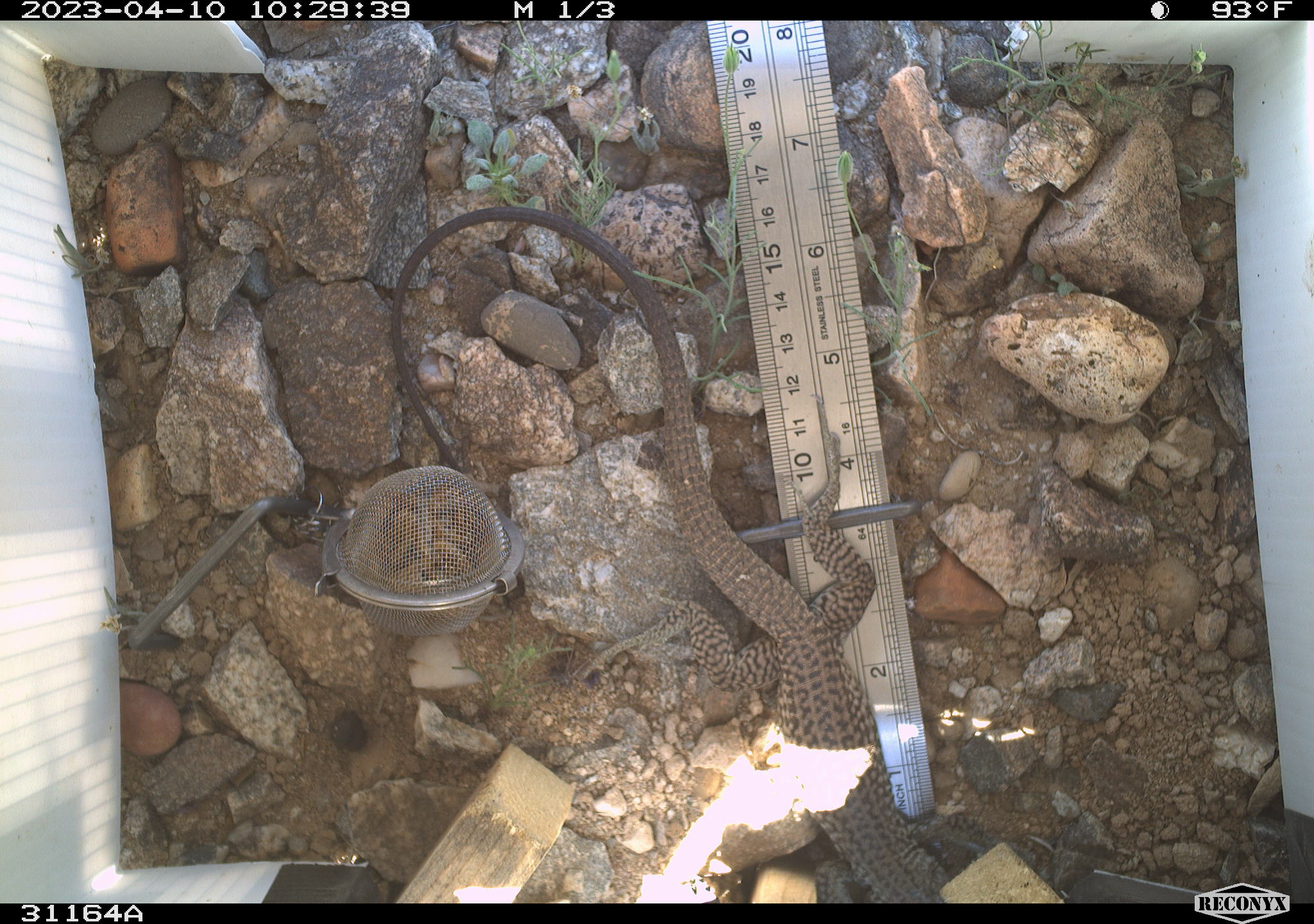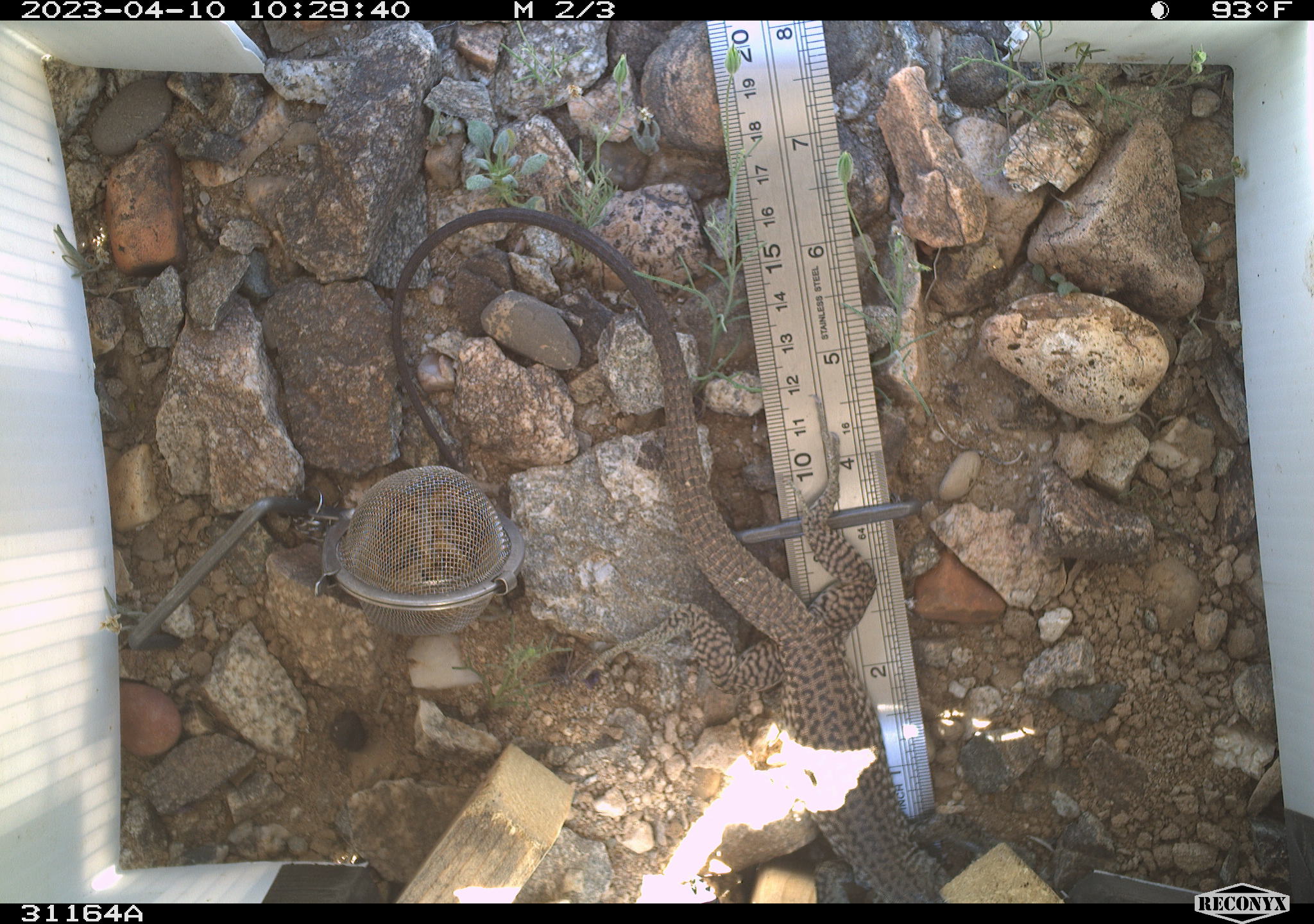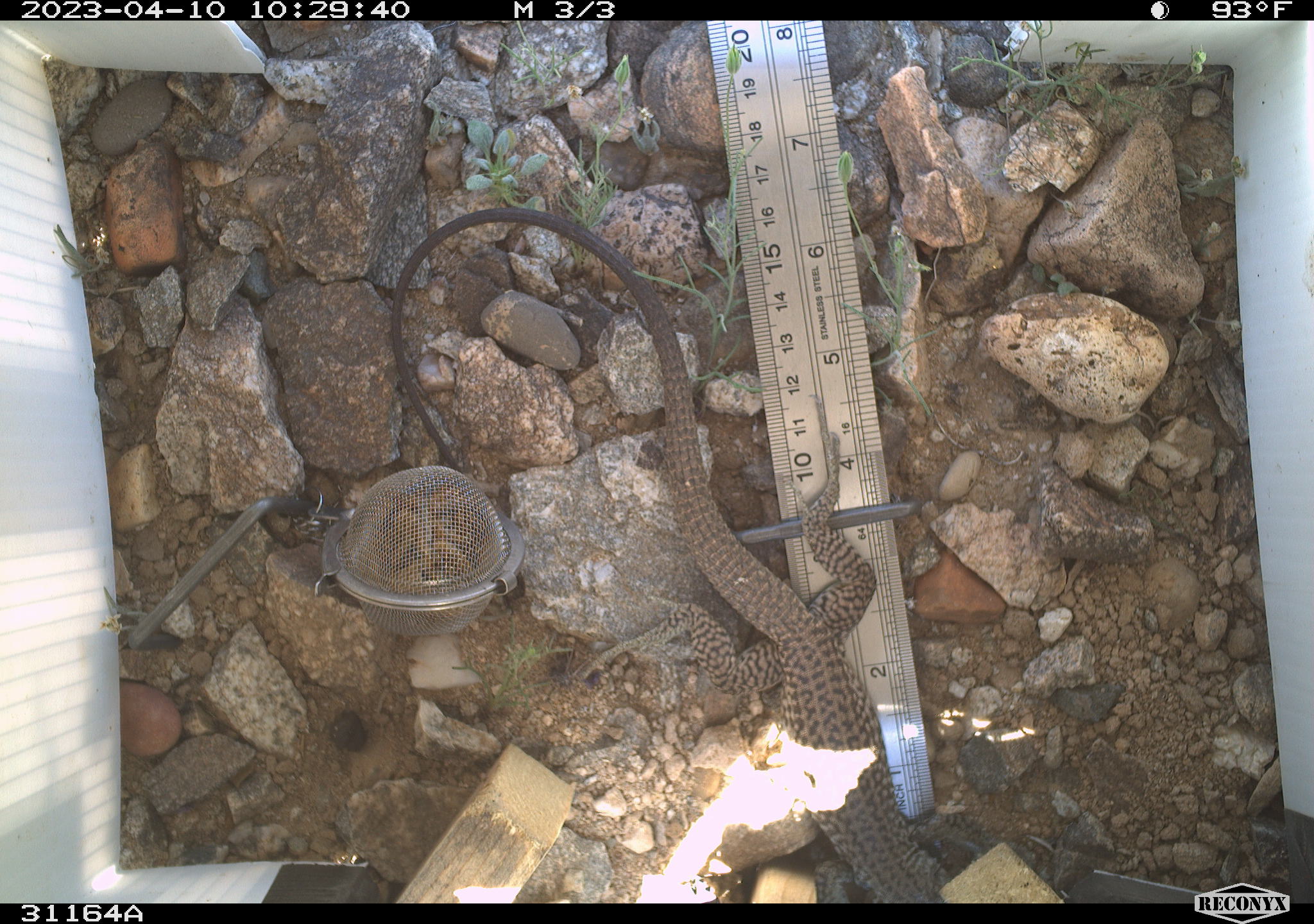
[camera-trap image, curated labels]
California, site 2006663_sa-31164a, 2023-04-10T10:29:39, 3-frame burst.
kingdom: Animalia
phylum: Chordata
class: Reptilia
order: Squamata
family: Teiidae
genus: Aspidoscelis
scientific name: Aspidoscelis tigris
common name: western whiptail